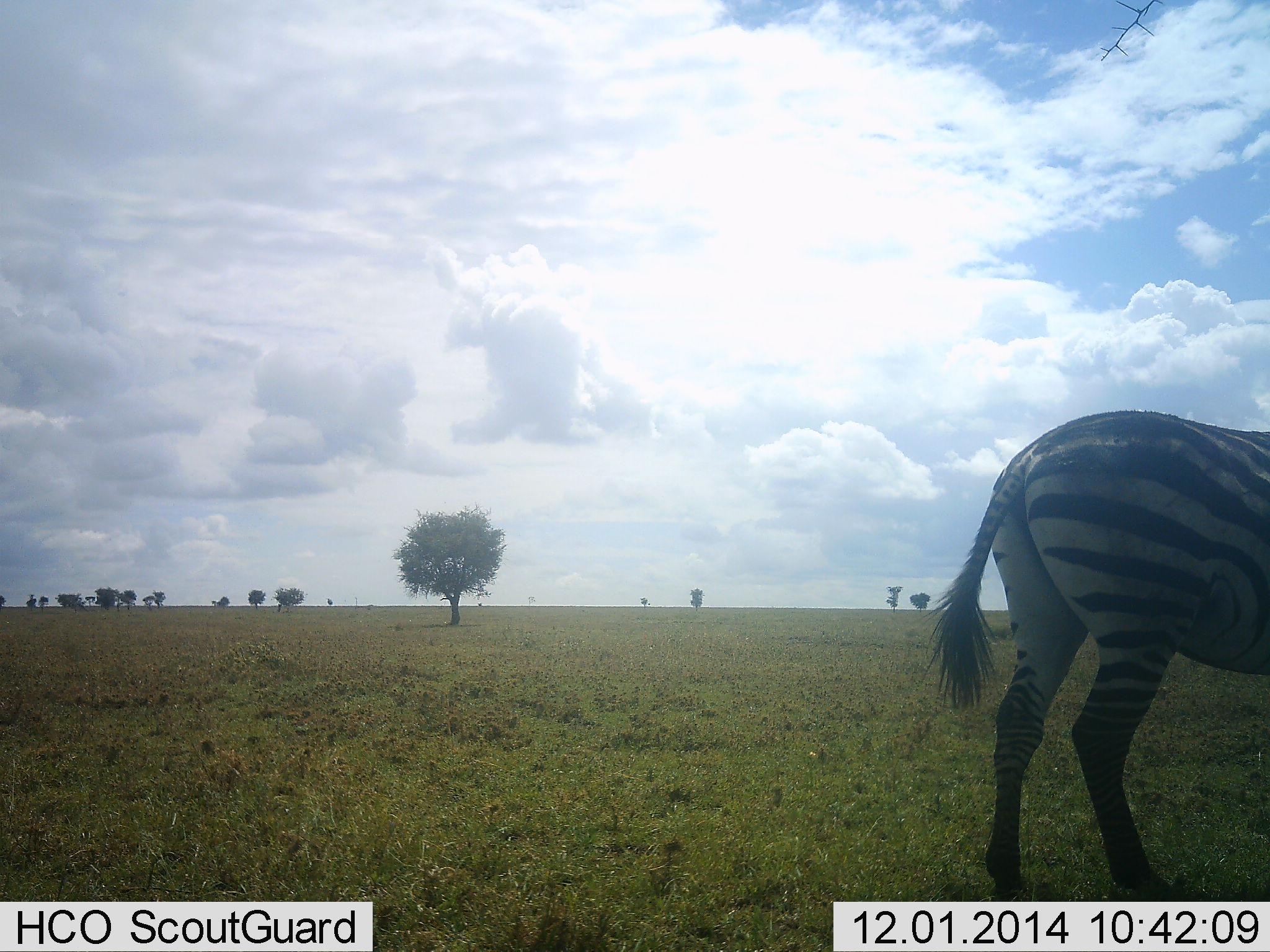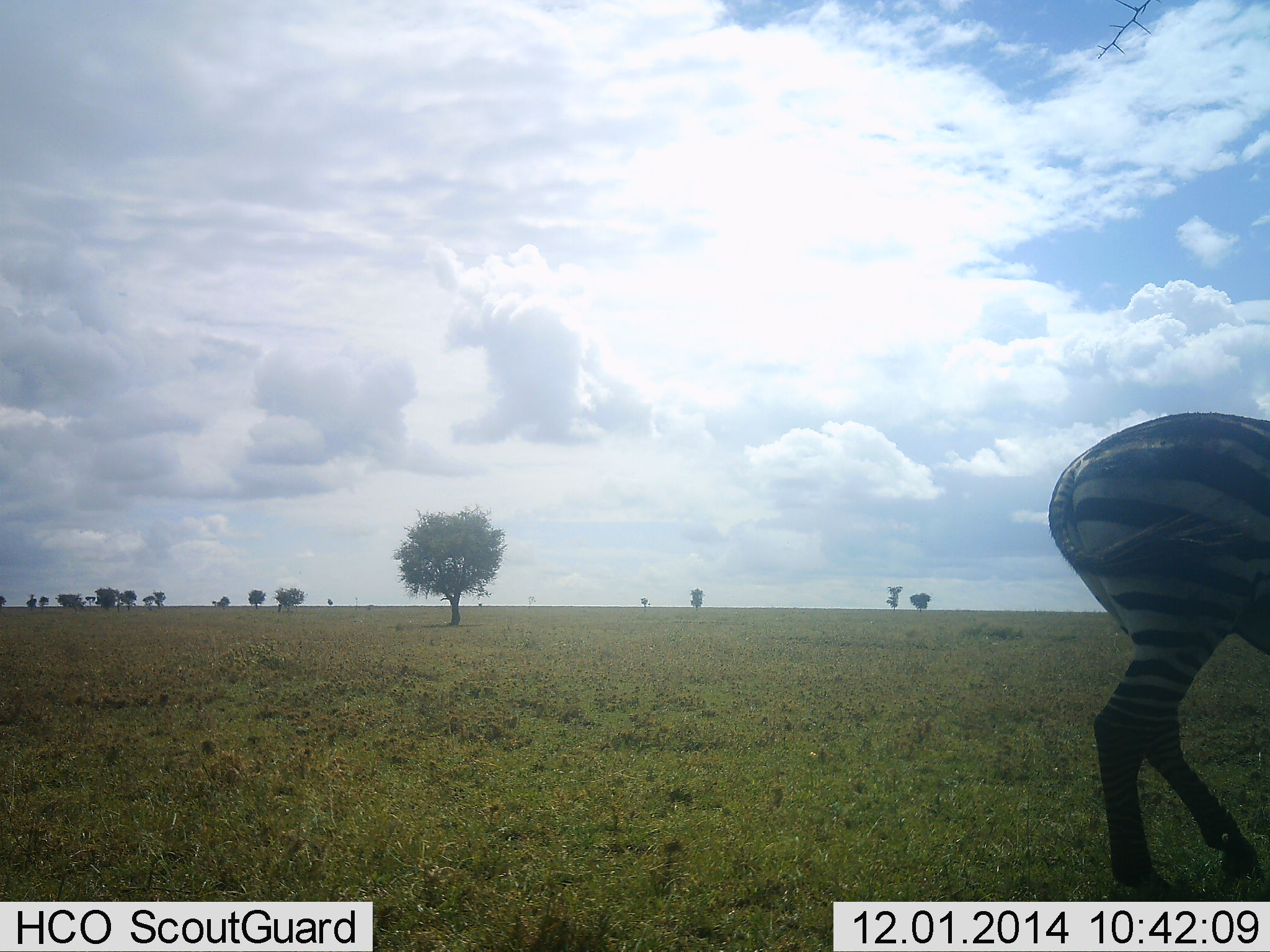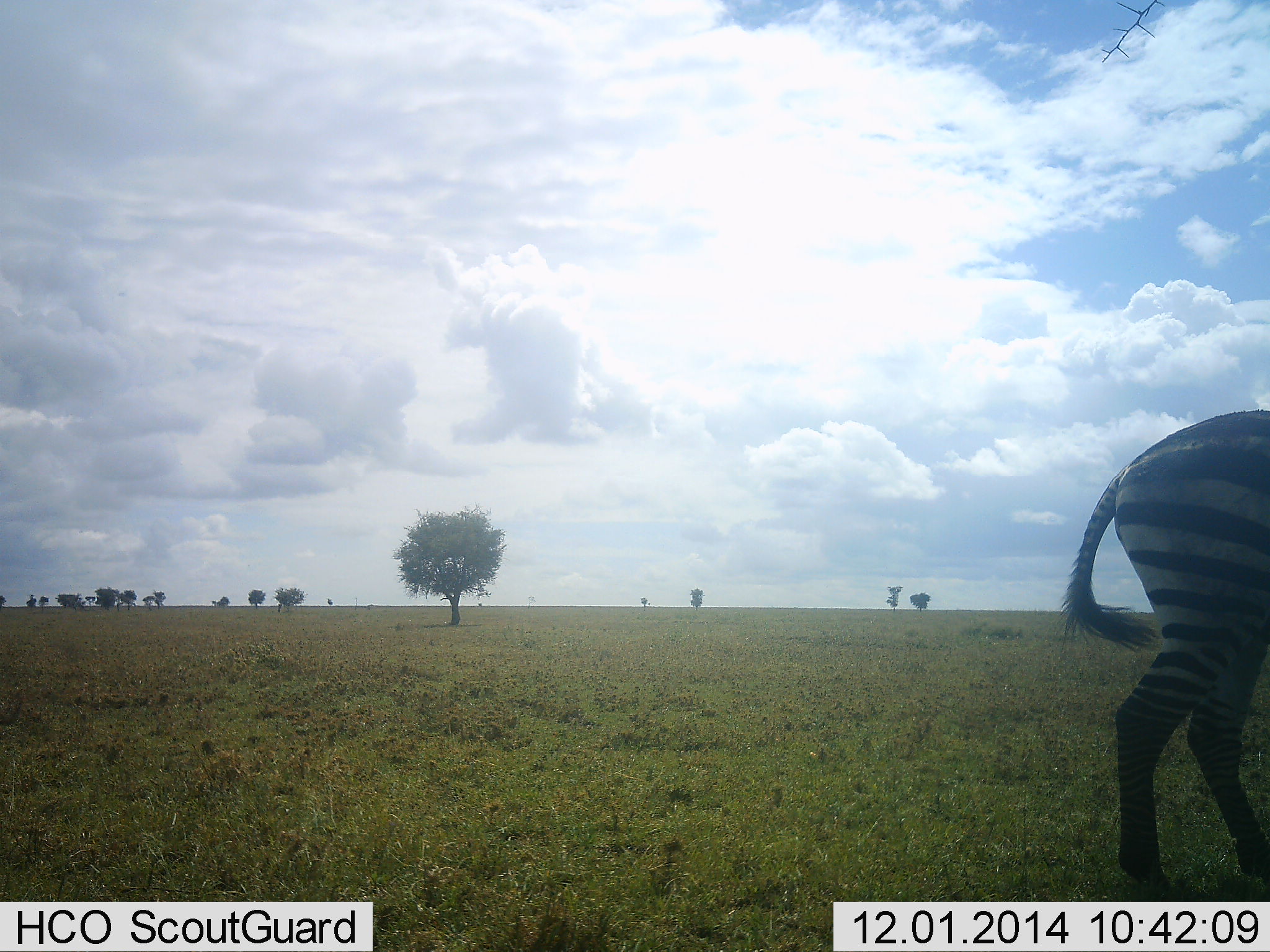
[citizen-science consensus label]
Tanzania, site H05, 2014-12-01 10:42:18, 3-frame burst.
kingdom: Animalia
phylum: Chordata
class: Mammalia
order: Perissodactyla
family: Equidae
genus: Equus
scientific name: Equus quagga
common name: plains zebra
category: zebra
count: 1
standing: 30%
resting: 0%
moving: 70%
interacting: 0%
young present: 0%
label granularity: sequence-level